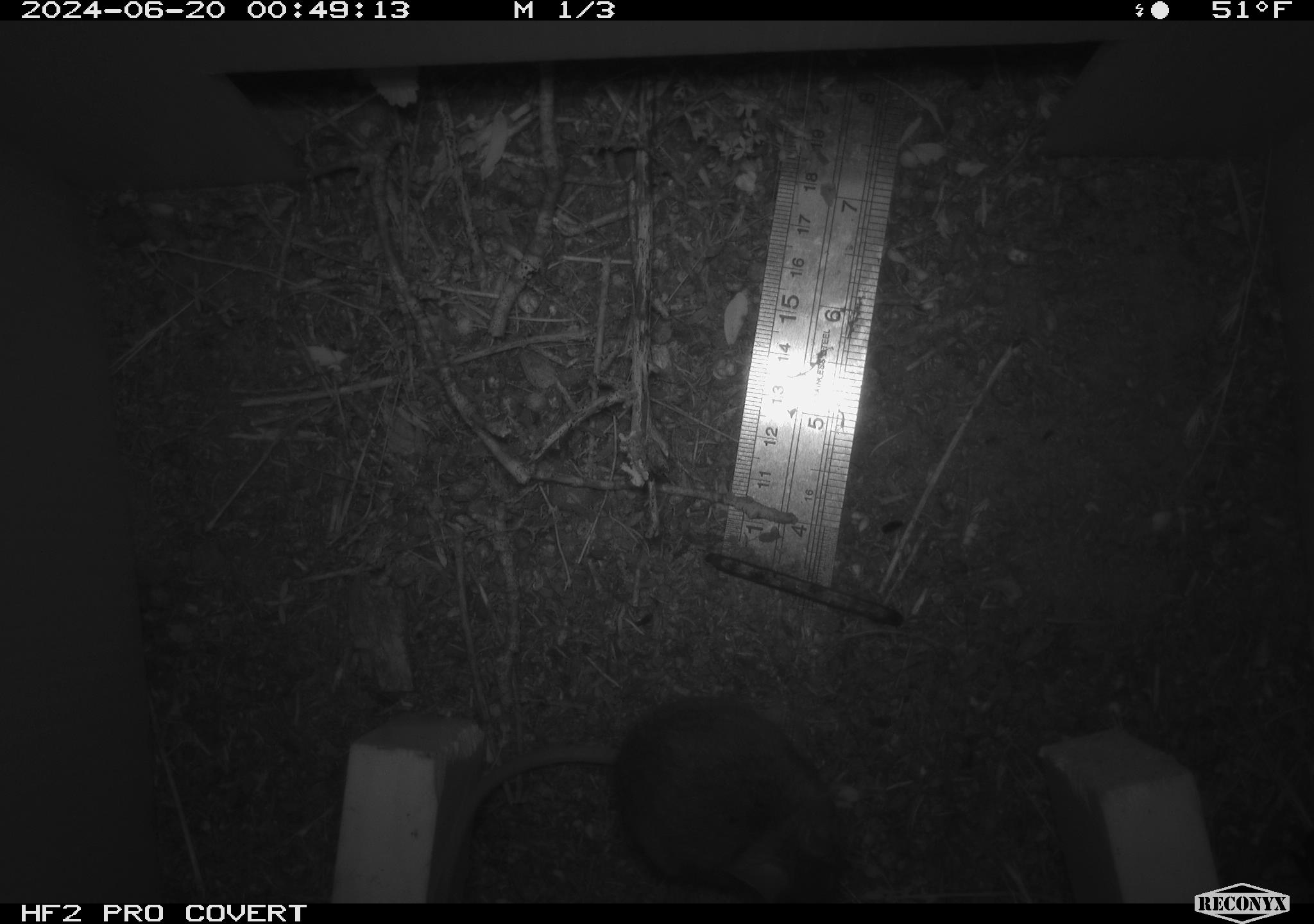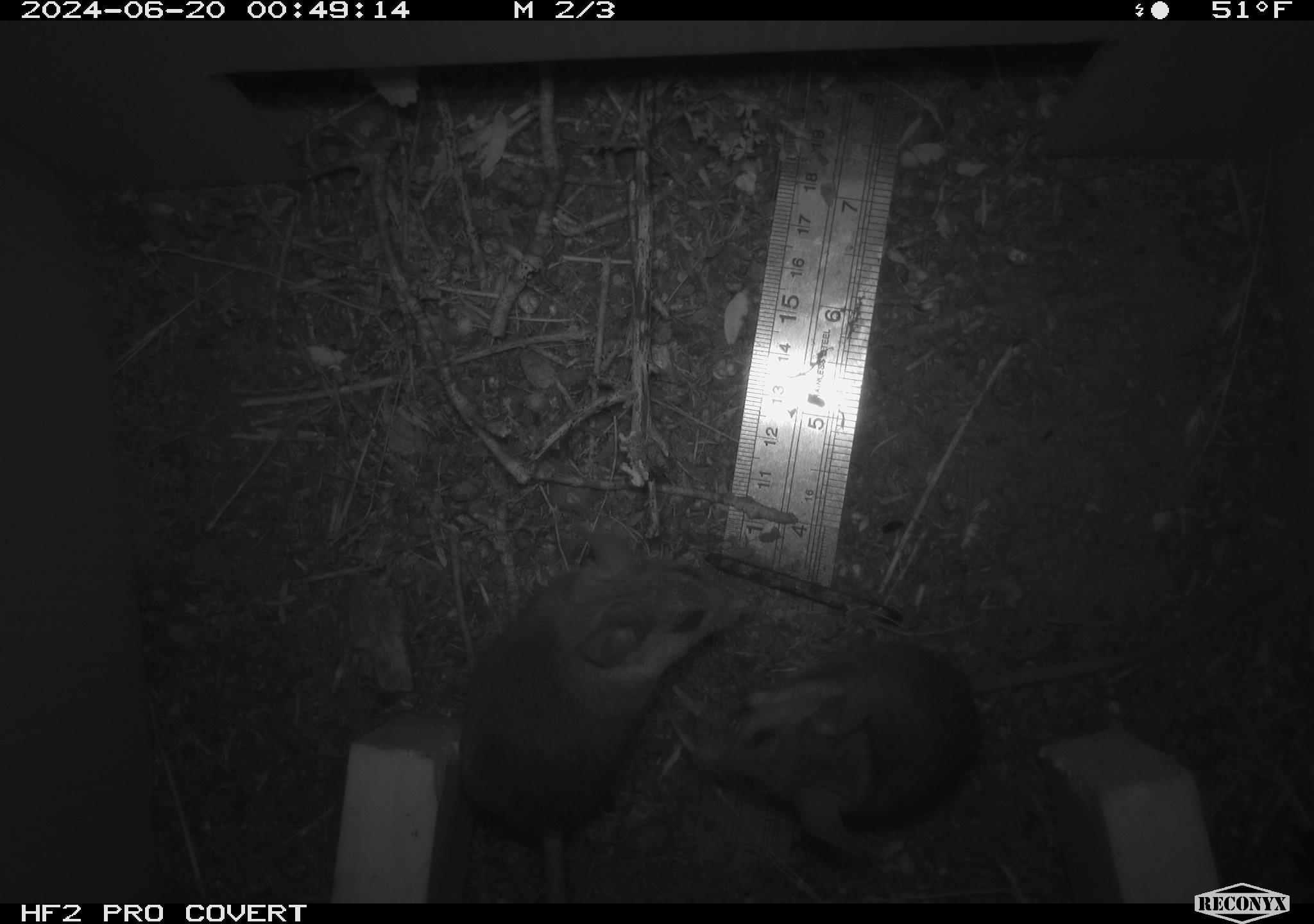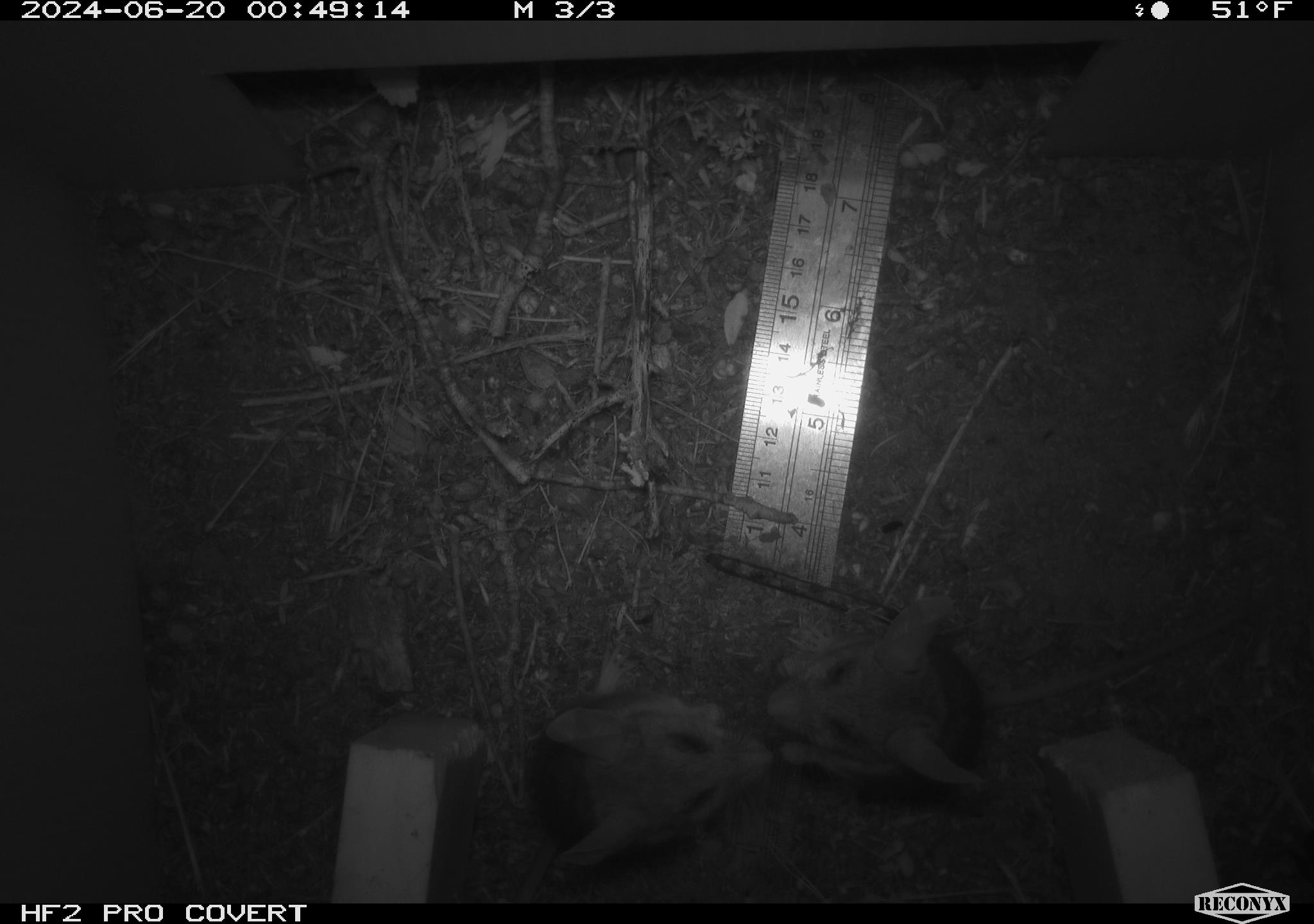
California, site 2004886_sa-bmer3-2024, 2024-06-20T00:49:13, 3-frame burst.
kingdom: Animalia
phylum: Chordata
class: Mammalia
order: Rodentia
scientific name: Rodentia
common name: mouse species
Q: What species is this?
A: Mouse species (Rodentia).